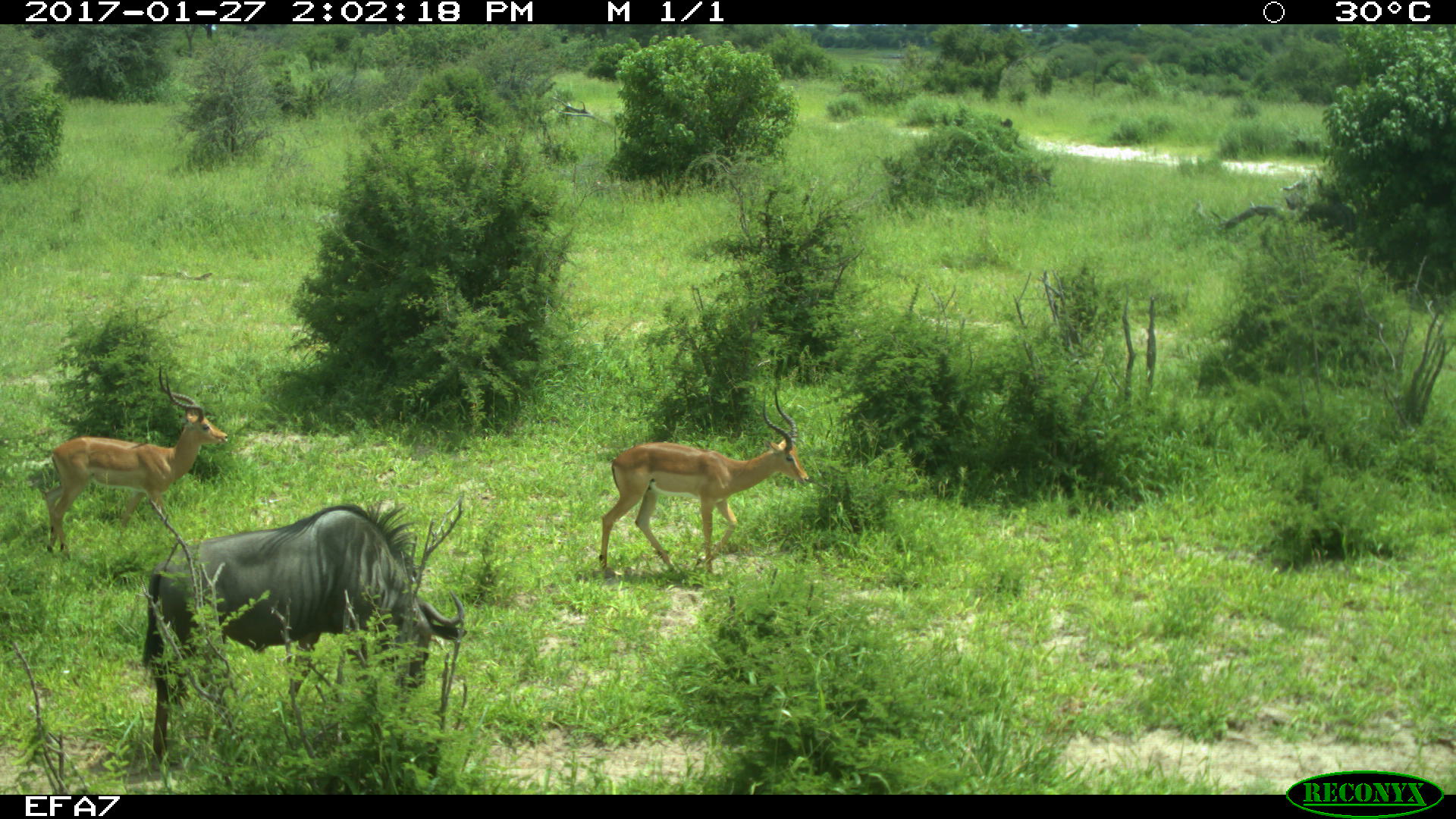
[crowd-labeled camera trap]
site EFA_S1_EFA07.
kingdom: Animalia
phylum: Chordata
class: Mammalia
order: Artiodactyla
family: Bovidae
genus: Aepyceros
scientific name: Aepyceros melampus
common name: impala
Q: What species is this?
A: Impala (Aepyceros melampus).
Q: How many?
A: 2.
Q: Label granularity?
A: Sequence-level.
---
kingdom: Animalia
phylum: Chordata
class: Mammalia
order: Artiodactyla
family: Bovidae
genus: Connochaetes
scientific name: Connochaetes taurinus taurinus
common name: blue wildebeest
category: wildebeestblue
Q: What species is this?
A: Wildebeestblue (blue wildebeest) (Connochaetes taurinus taurinus).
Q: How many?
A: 1.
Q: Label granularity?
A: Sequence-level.